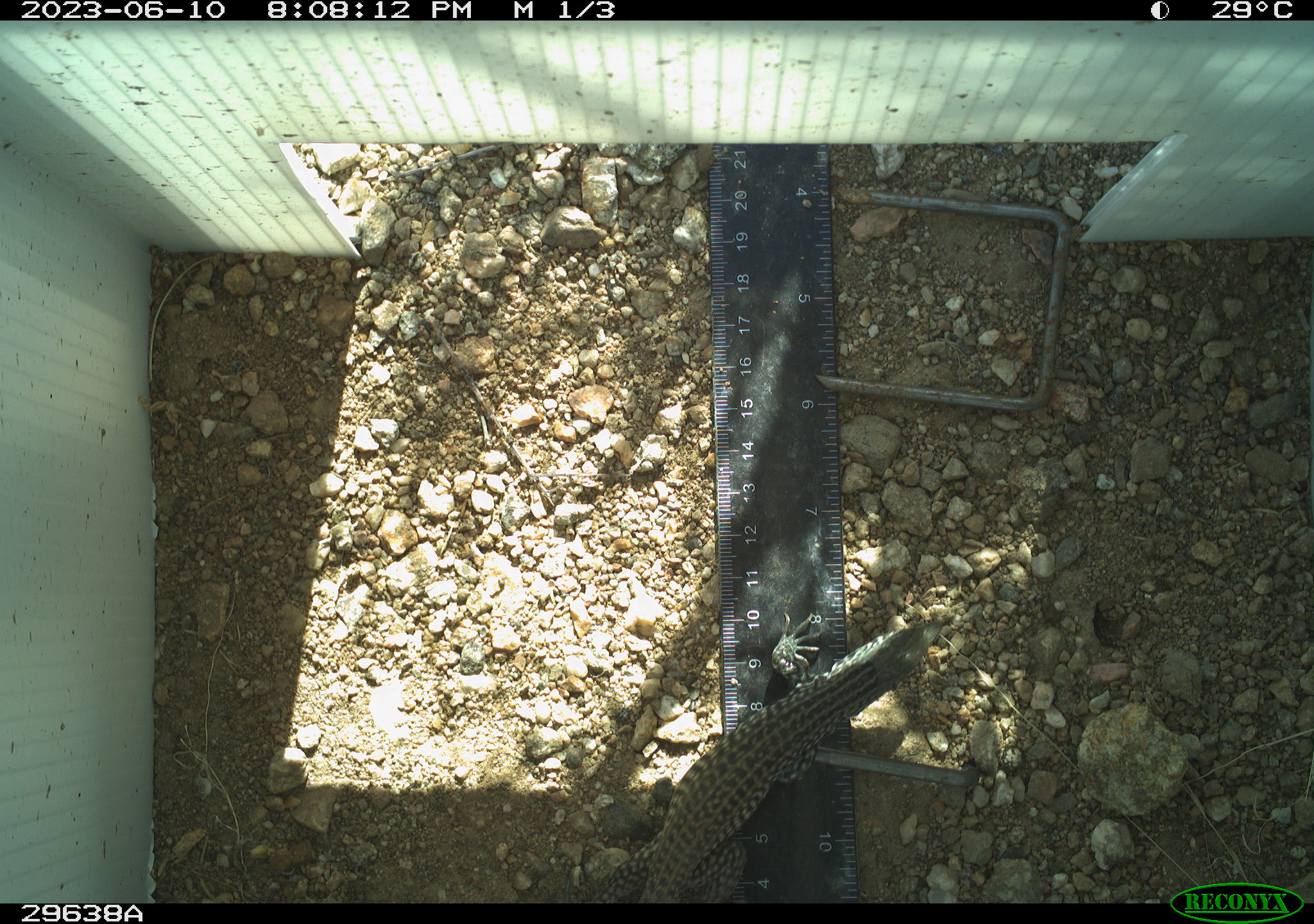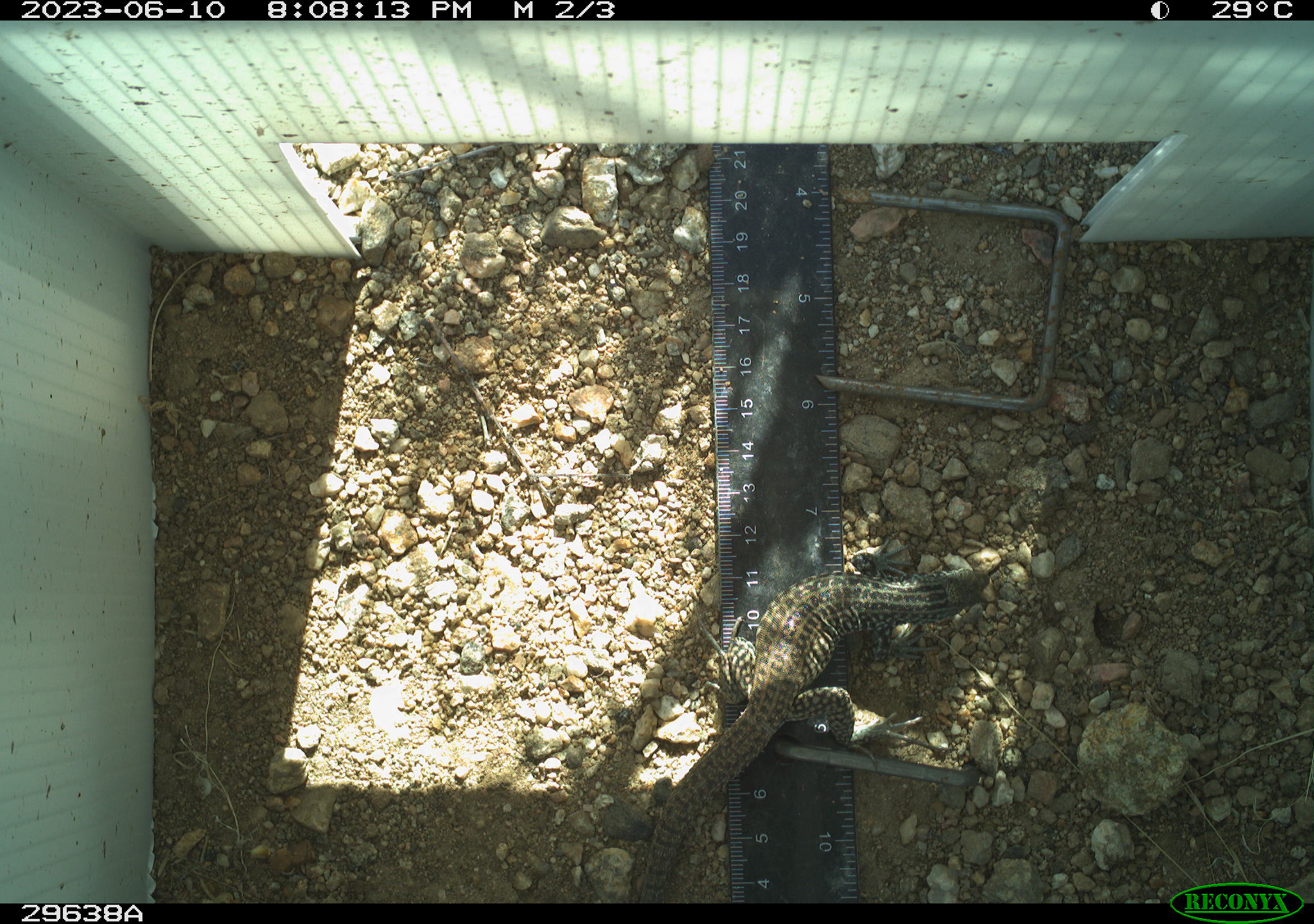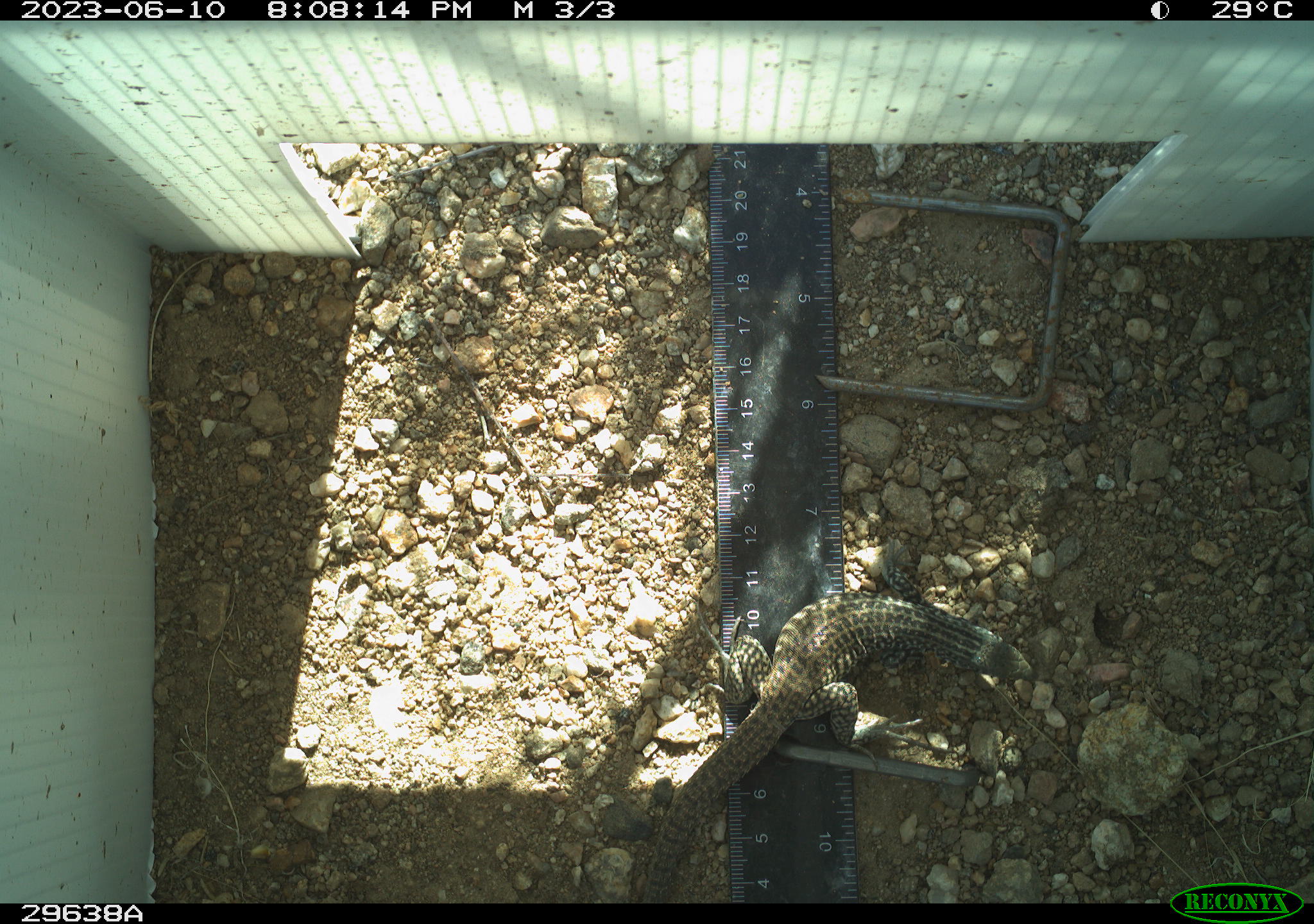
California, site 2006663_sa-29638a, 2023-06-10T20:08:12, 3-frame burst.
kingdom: Animalia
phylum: Chordata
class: Reptilia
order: Squamata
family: Teiidae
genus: Aspidoscelis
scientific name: Aspidoscelis tigris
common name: western whiptail